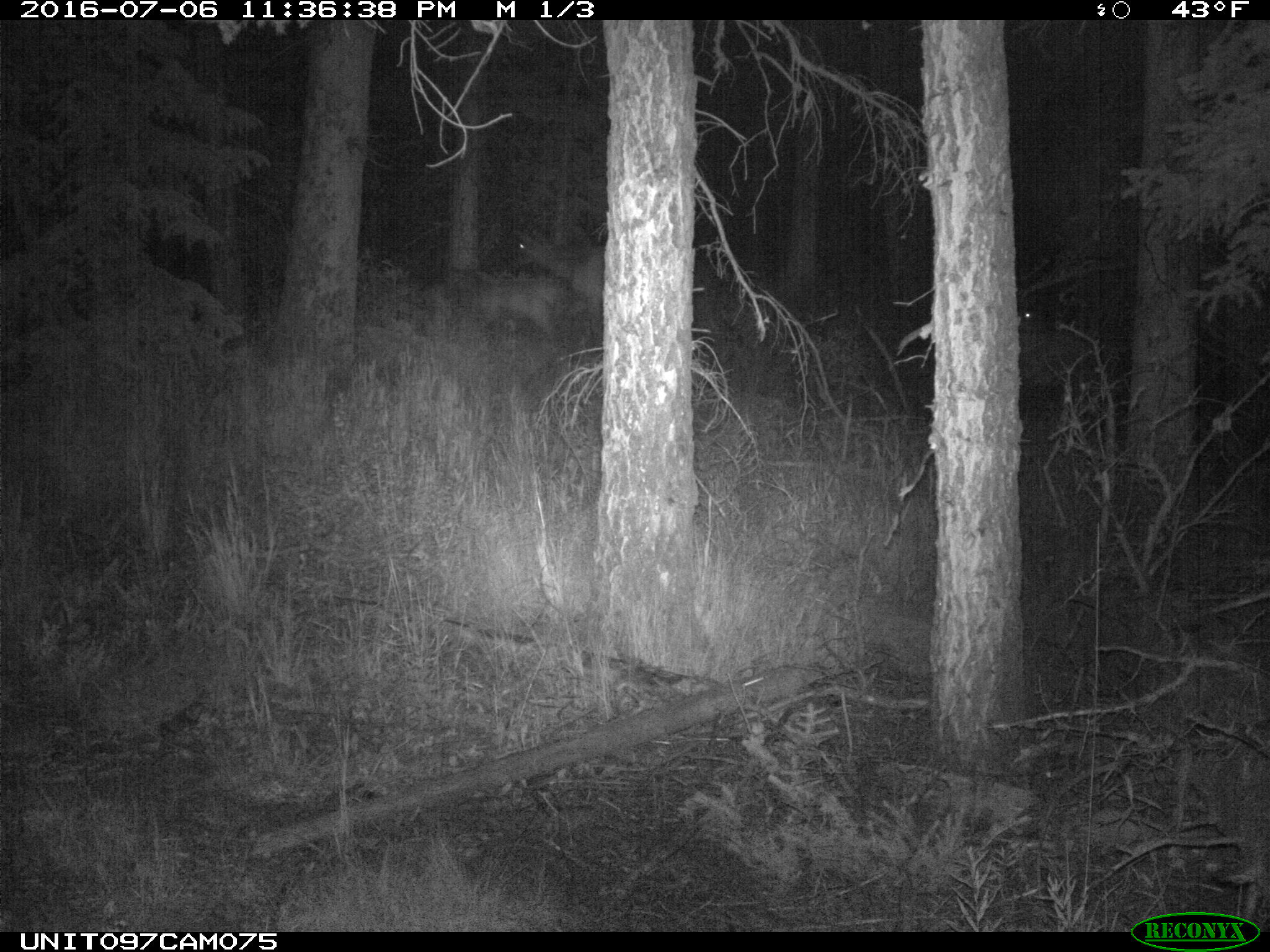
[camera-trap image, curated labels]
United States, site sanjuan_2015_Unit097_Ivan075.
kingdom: Animalia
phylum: Chordata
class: Mammalia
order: Artiodactyla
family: Cervidae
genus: Cervus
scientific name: Cervus elaphus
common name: red deer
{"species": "Cervus elaphus (red deer)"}